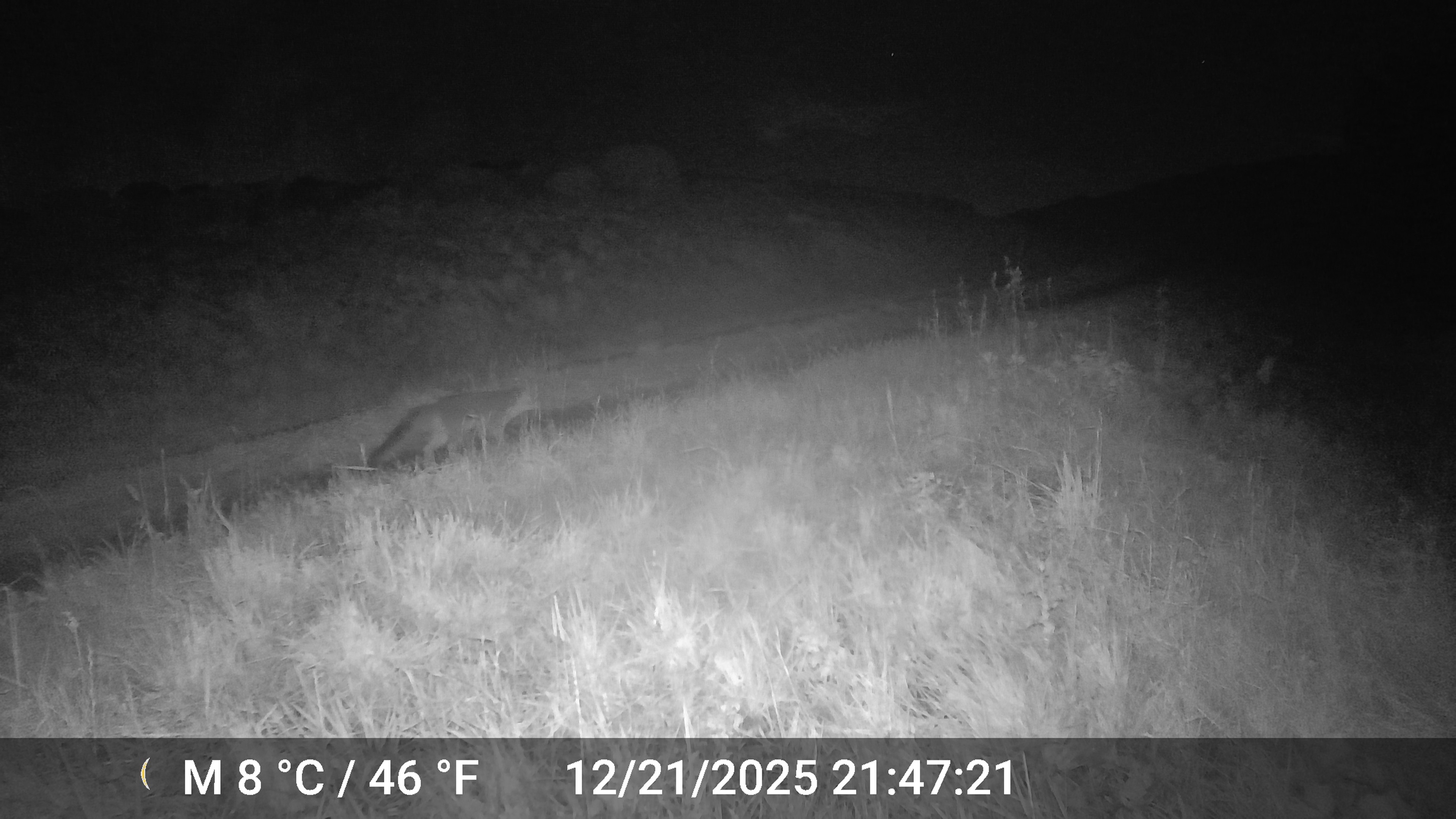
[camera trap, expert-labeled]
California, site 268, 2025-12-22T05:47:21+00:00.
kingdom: Animalia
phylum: Chordata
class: Mammalia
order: Carnivora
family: Canidae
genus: Urocyon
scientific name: Urocyon cinereoargenteus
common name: gray fox